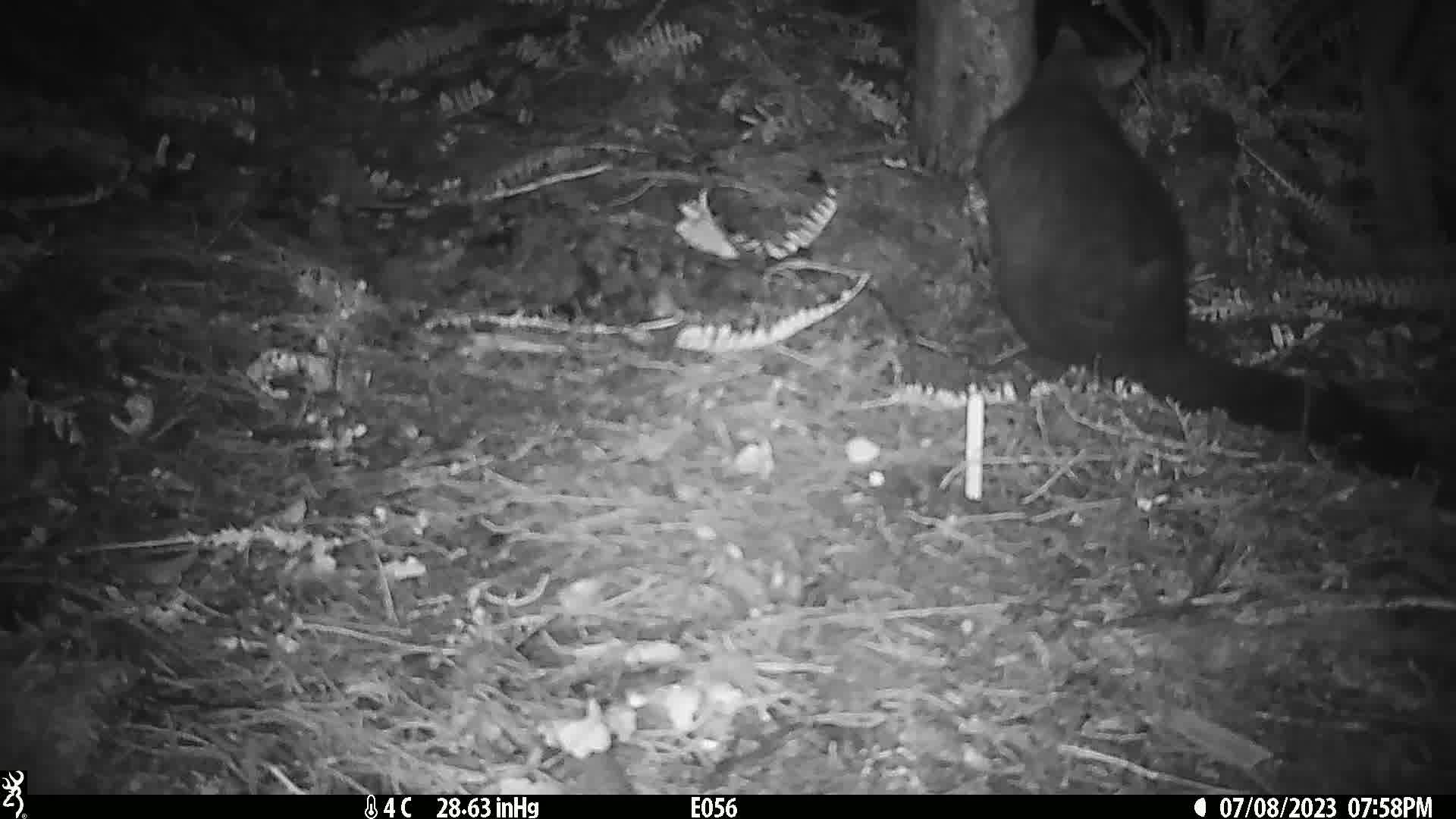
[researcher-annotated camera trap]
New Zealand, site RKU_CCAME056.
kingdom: Animalia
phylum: Chordata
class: Mammalia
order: Diprotodontia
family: Phalangeridae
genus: Trichosurus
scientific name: Trichosurus vulpecula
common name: common brushtail possum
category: possum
Possum (common brushtail possum) (Trichosurus vulpecula).